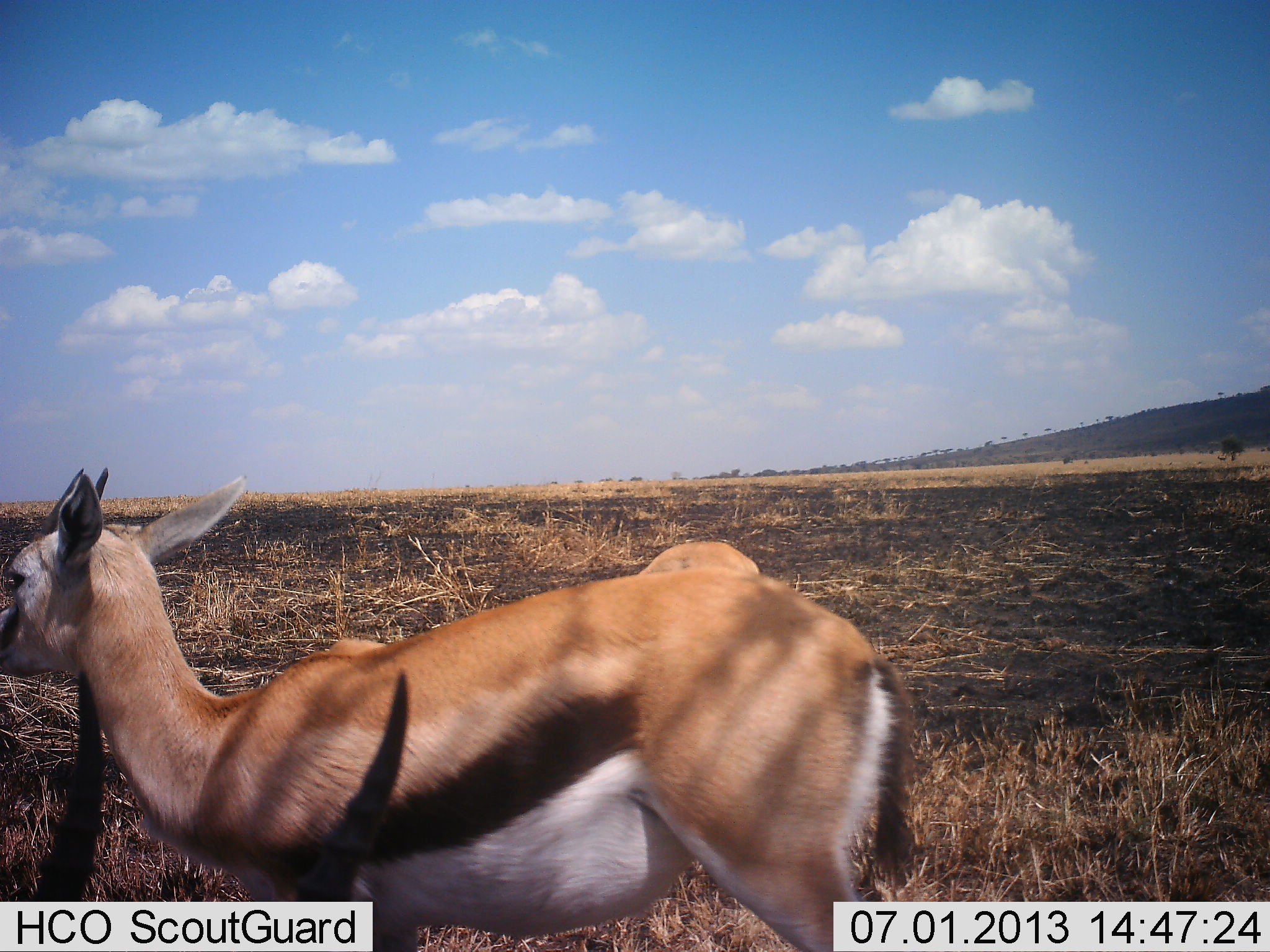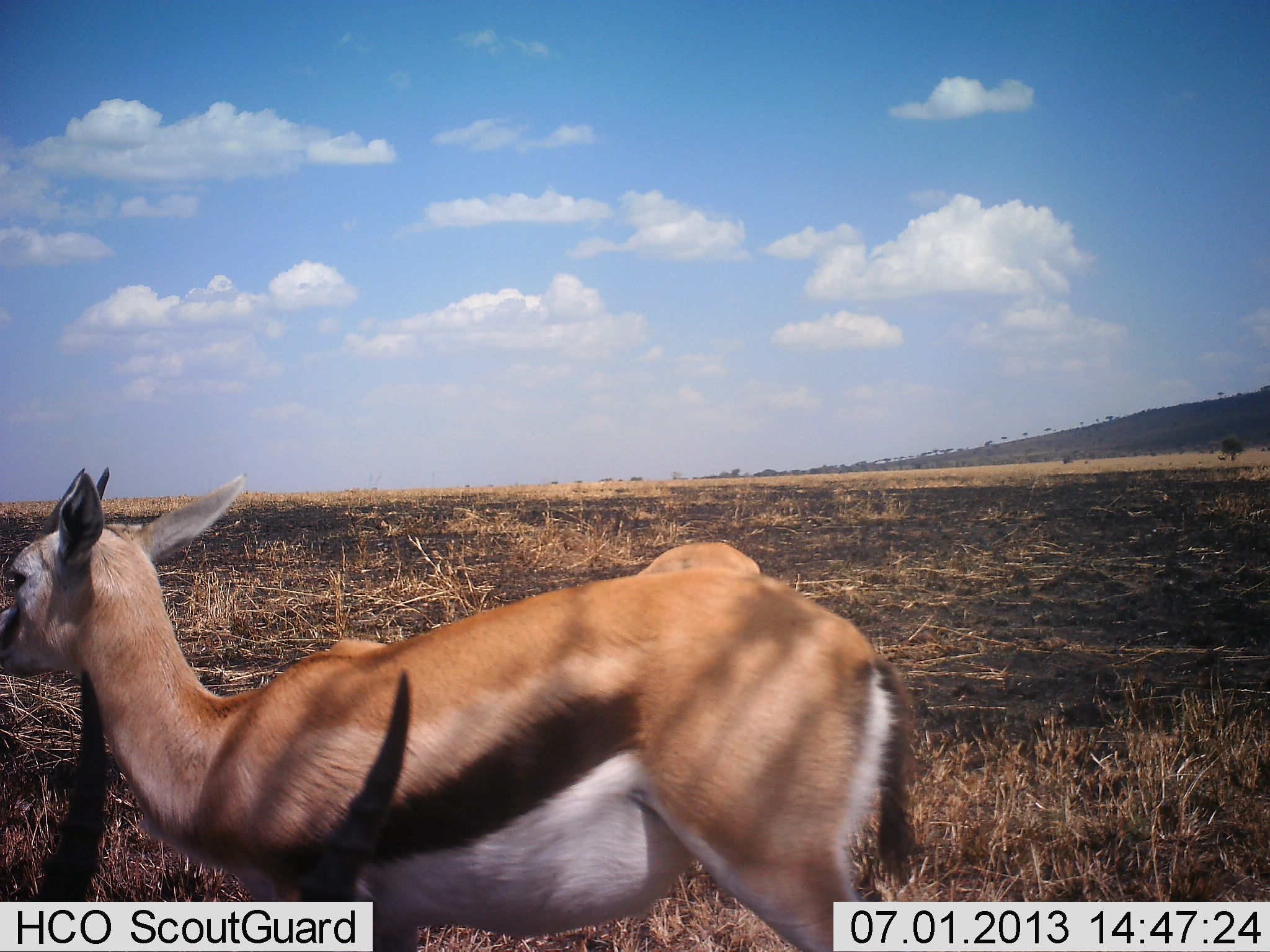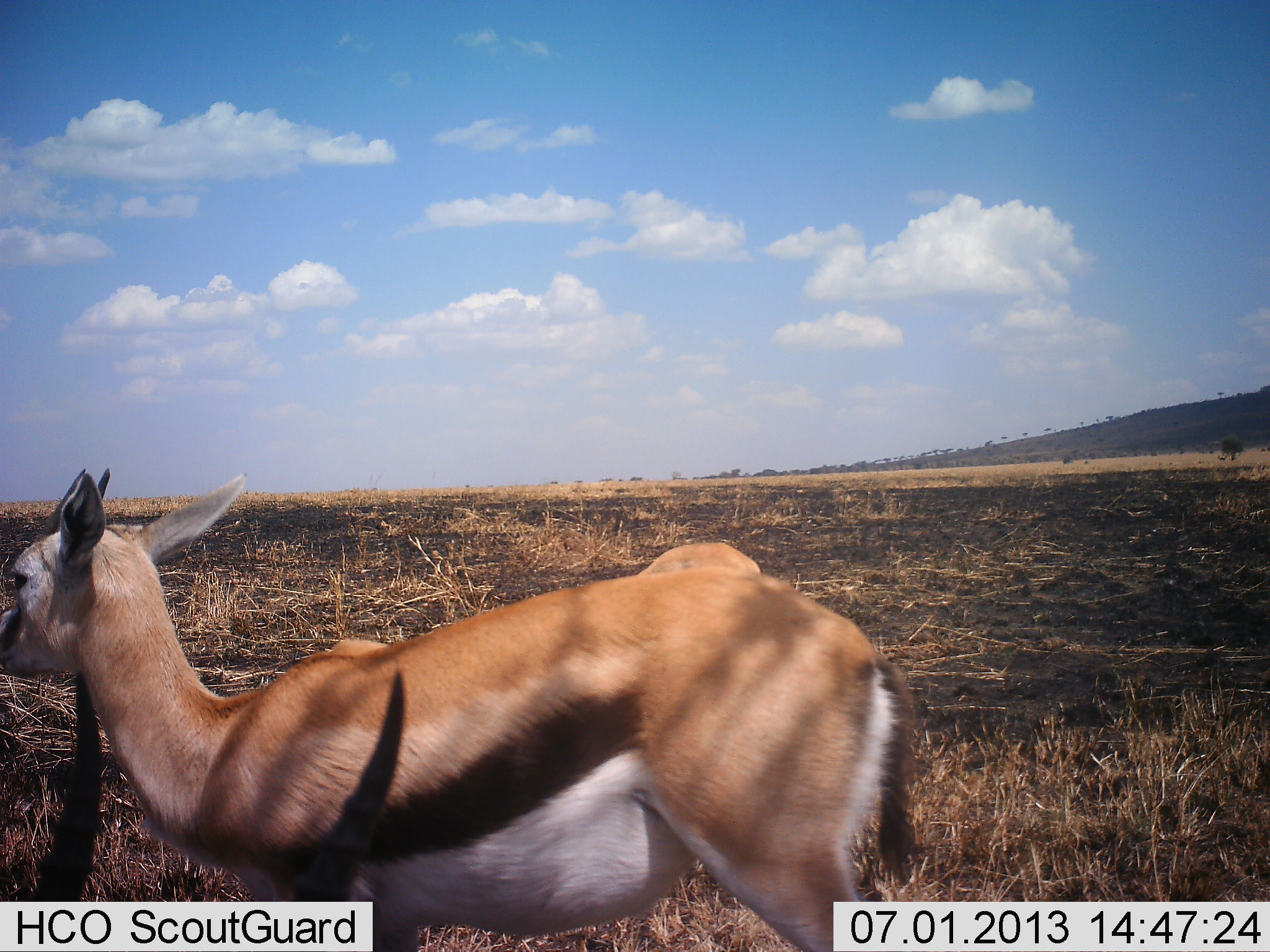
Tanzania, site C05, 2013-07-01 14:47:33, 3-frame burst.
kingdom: Animalia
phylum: Chordata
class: Mammalia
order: Artiodactyla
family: Bovidae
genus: Eudorcas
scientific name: Eudorcas thomsonii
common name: thomson's gazelle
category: gazellethomsons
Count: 3.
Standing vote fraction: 86%.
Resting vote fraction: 14%.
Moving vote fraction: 7%.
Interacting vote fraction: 0%.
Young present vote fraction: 7%.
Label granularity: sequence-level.